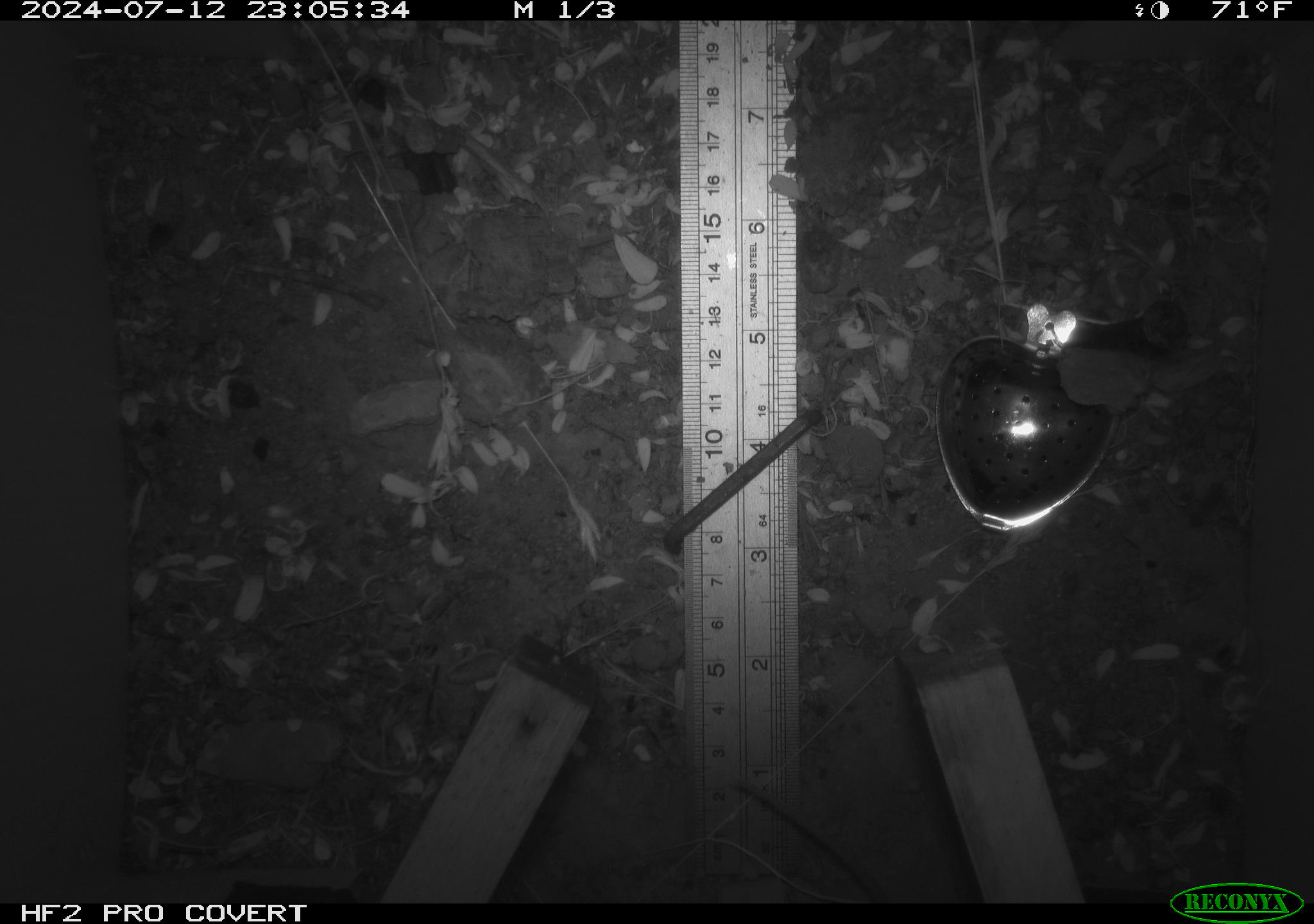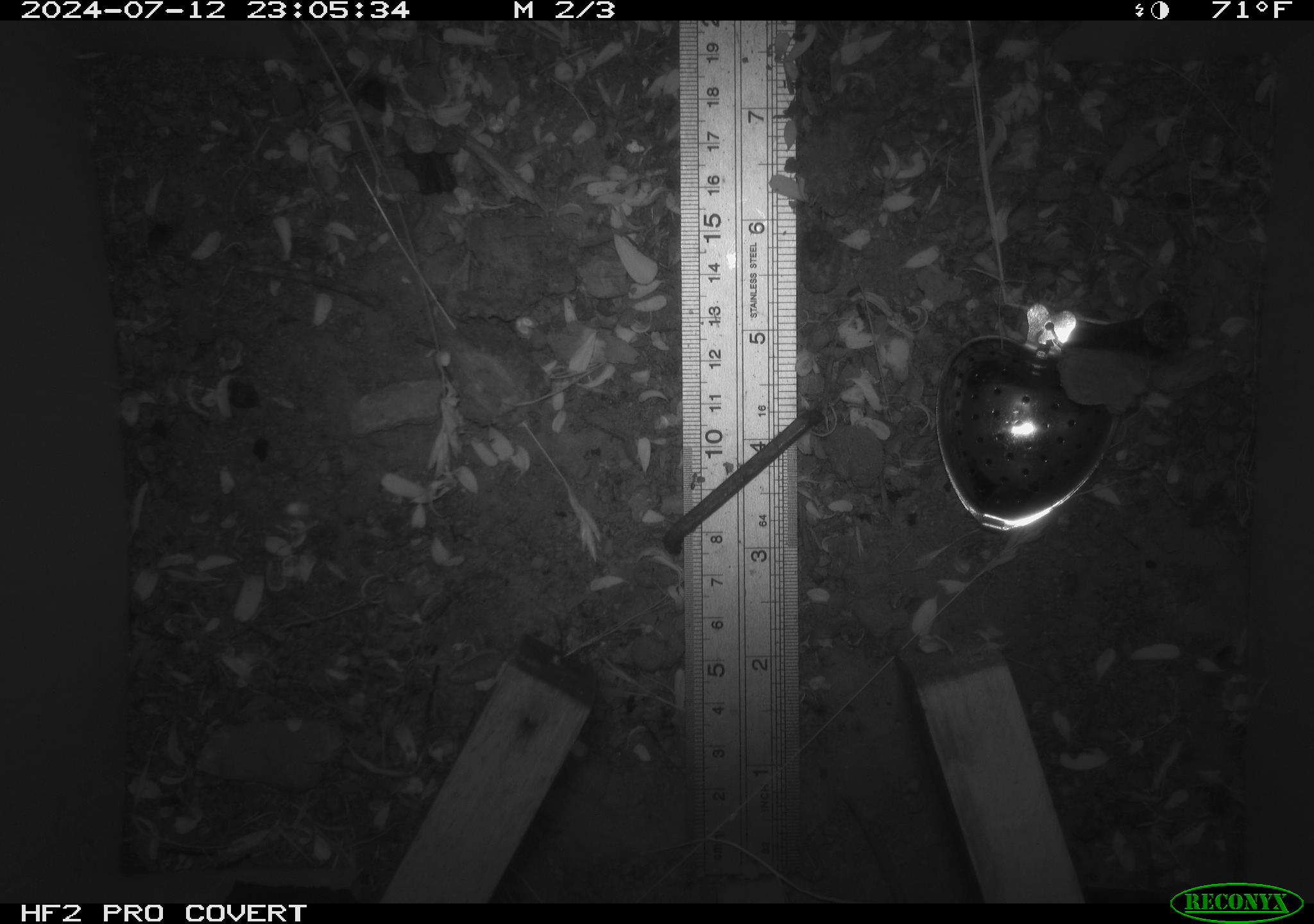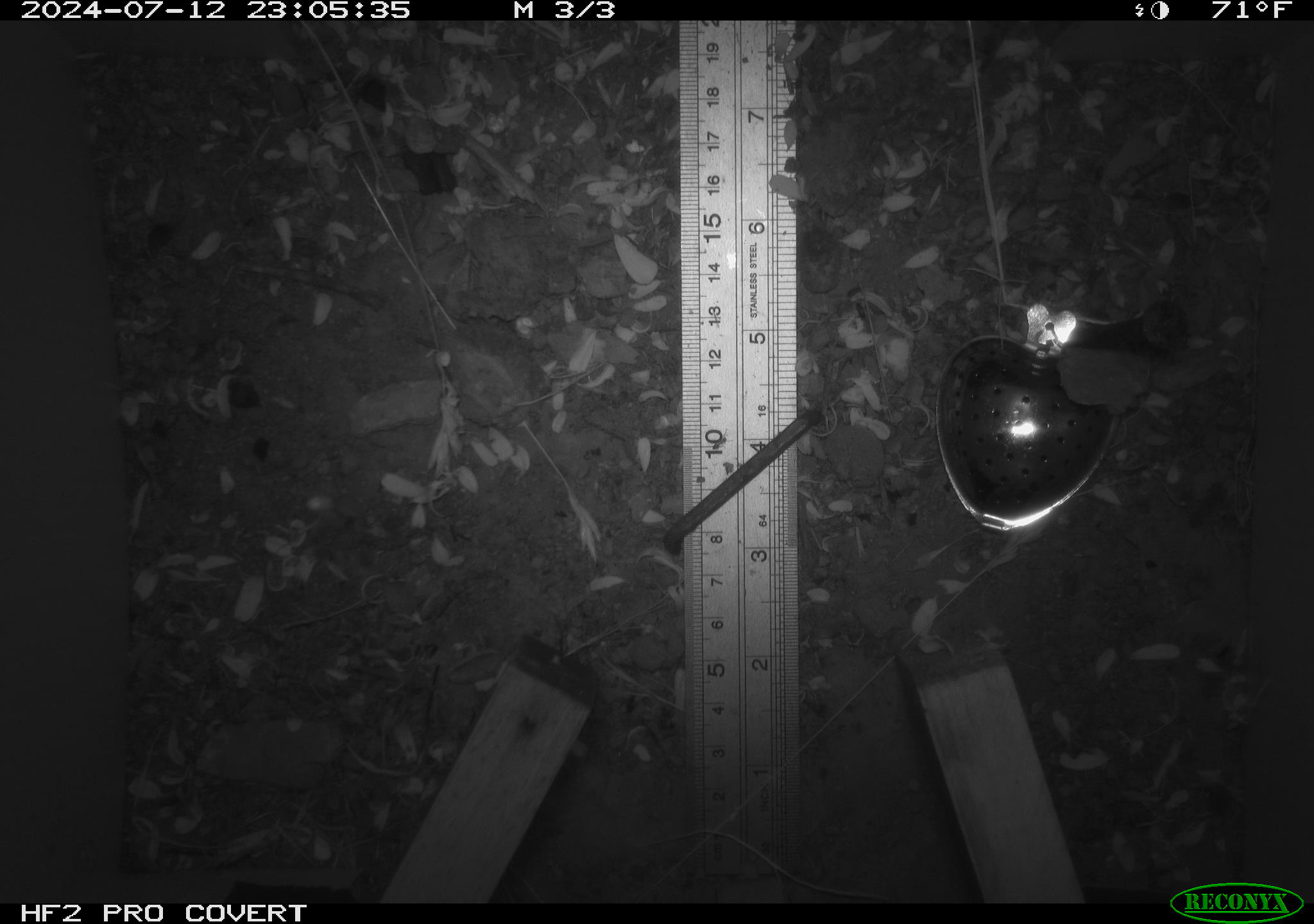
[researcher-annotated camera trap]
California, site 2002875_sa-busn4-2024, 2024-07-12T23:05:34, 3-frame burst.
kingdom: Animalia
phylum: Chordata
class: Mammalia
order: Rodentia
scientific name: Rodentia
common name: rodent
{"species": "rodent (Rodentia)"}